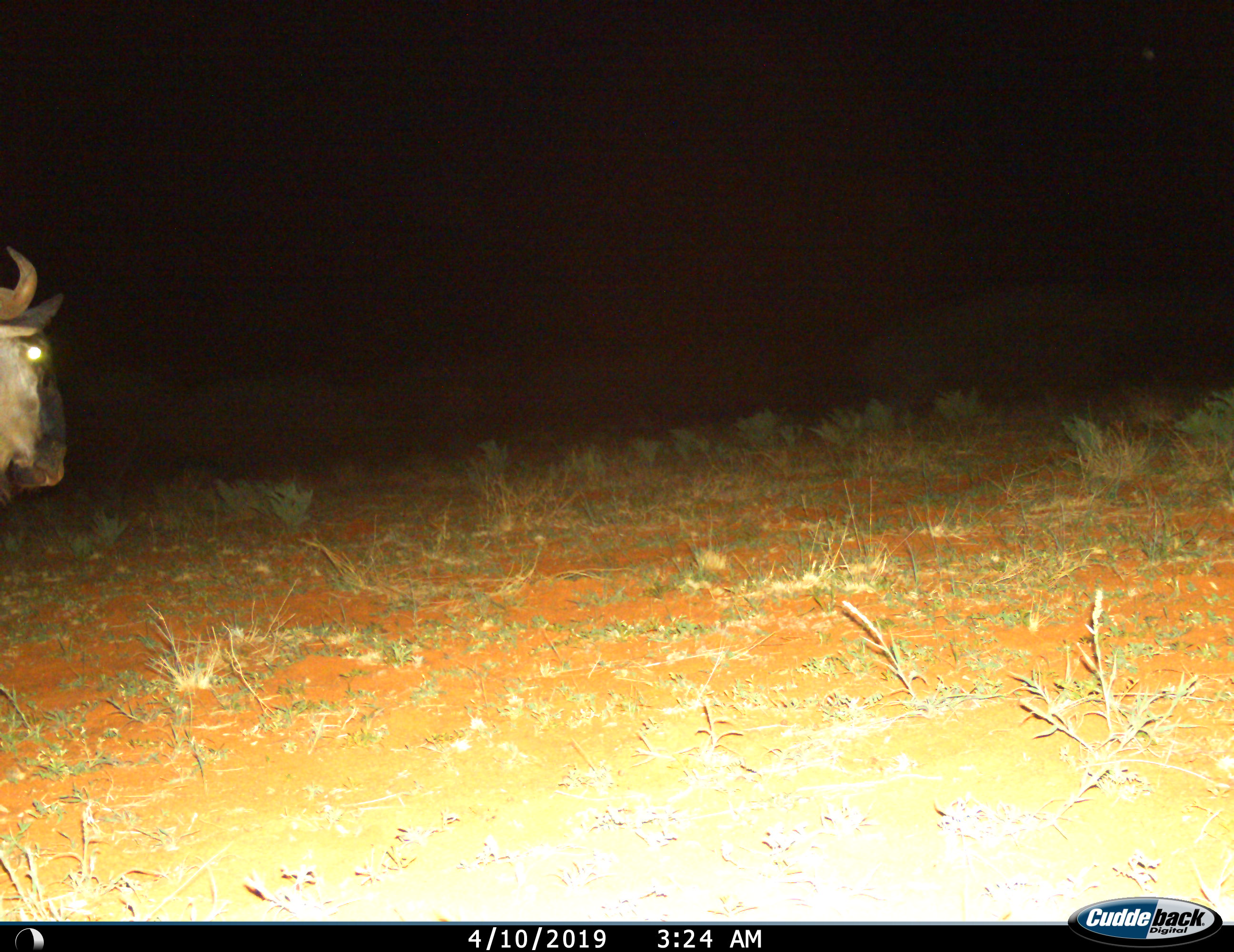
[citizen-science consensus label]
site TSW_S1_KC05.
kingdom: Animalia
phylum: Chordata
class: Mammalia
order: Artiodactyla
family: Bovidae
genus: Connochaetes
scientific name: Connochaetes taurinus taurinus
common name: blue wildebeest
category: wildebeestblue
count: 1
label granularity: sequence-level